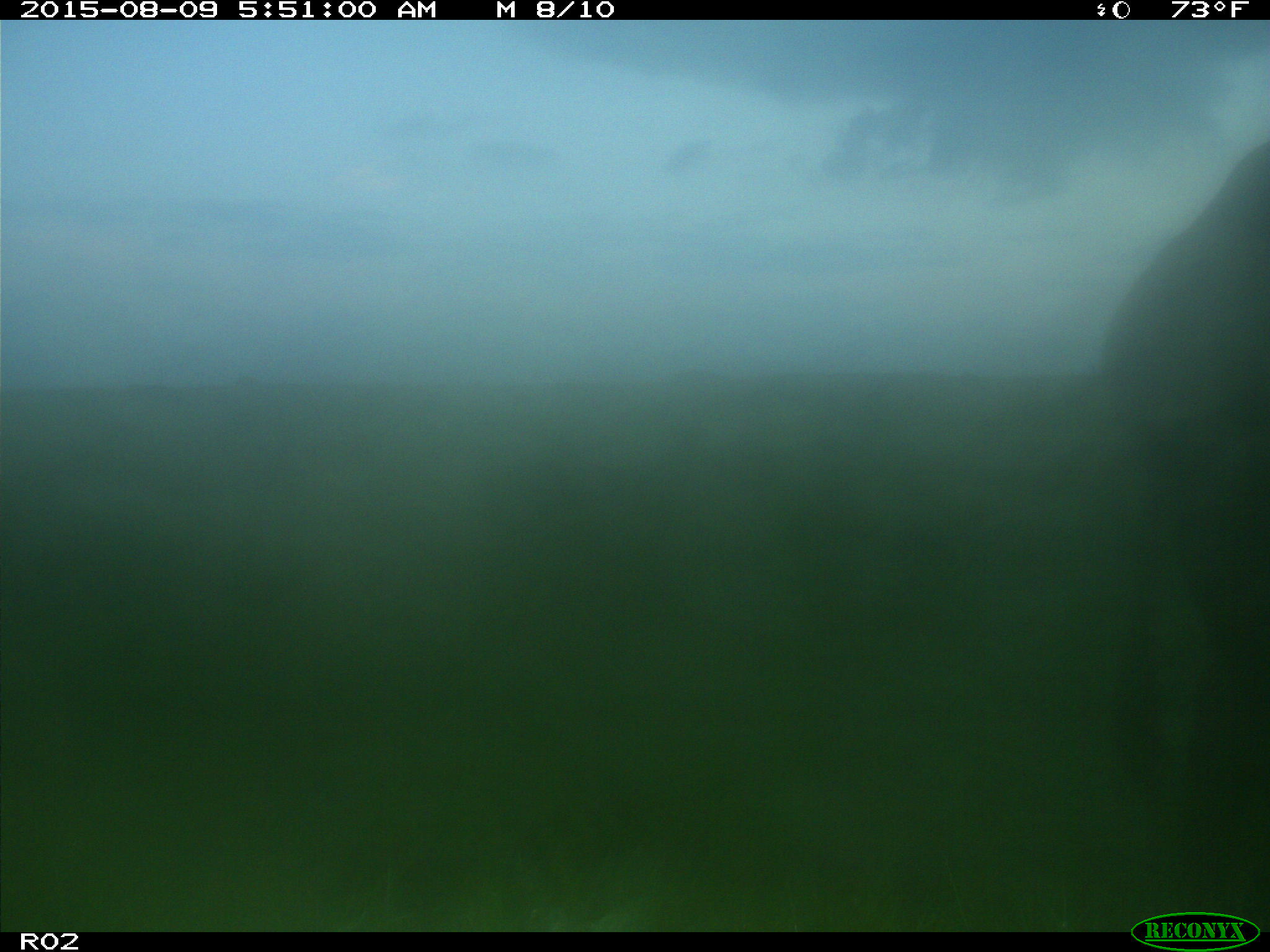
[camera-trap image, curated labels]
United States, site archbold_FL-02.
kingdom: Animalia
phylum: Chordata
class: Mammalia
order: Artiodactyla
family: Bovidae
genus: Bos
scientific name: Bos taurus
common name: domestic cow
Bos taurus (domestic cow).